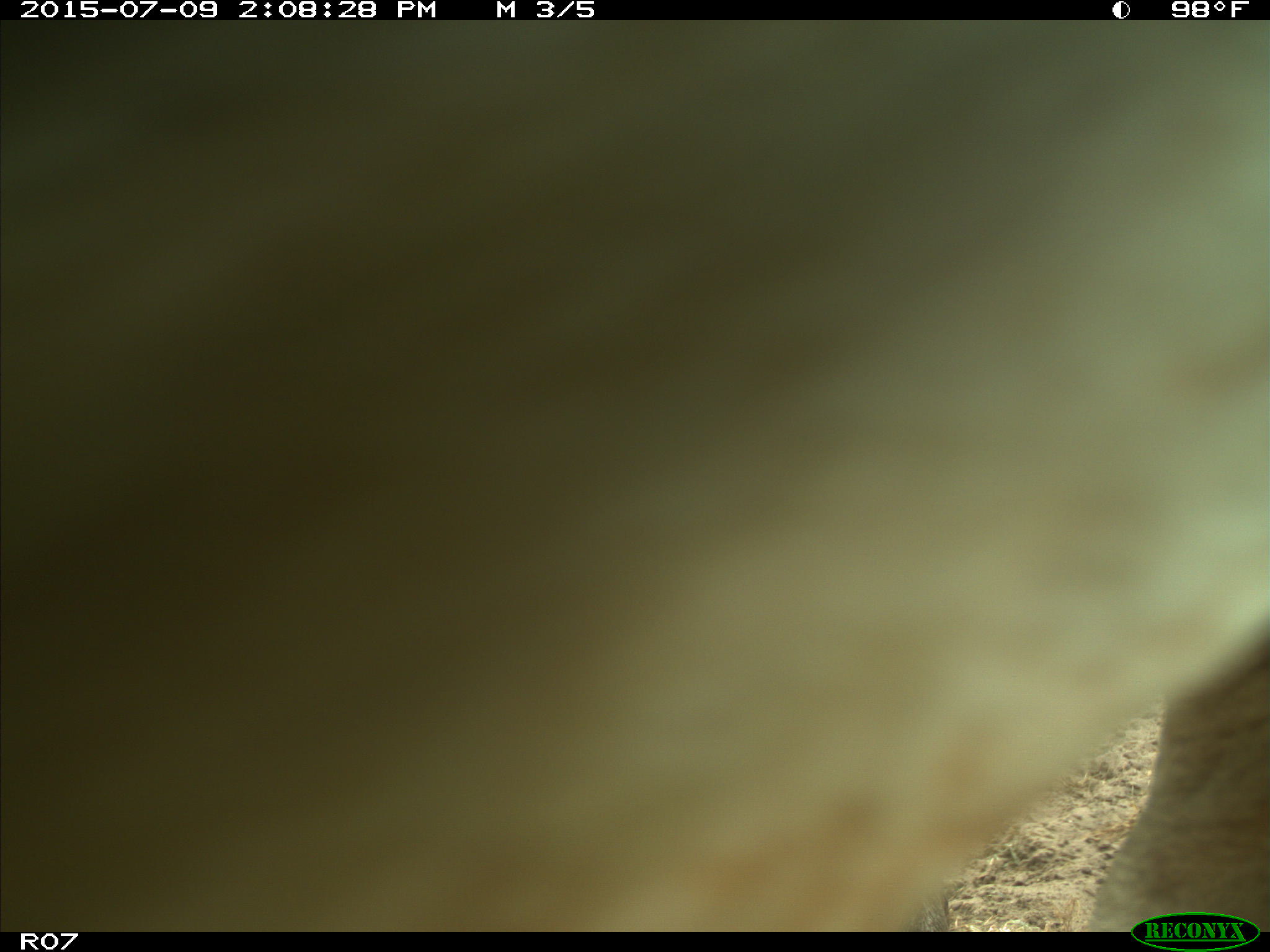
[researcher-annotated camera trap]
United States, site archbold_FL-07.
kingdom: Animalia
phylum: Chordata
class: Mammalia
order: Artiodactyla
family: Bovidae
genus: Bos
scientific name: Bos taurus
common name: domestic cow